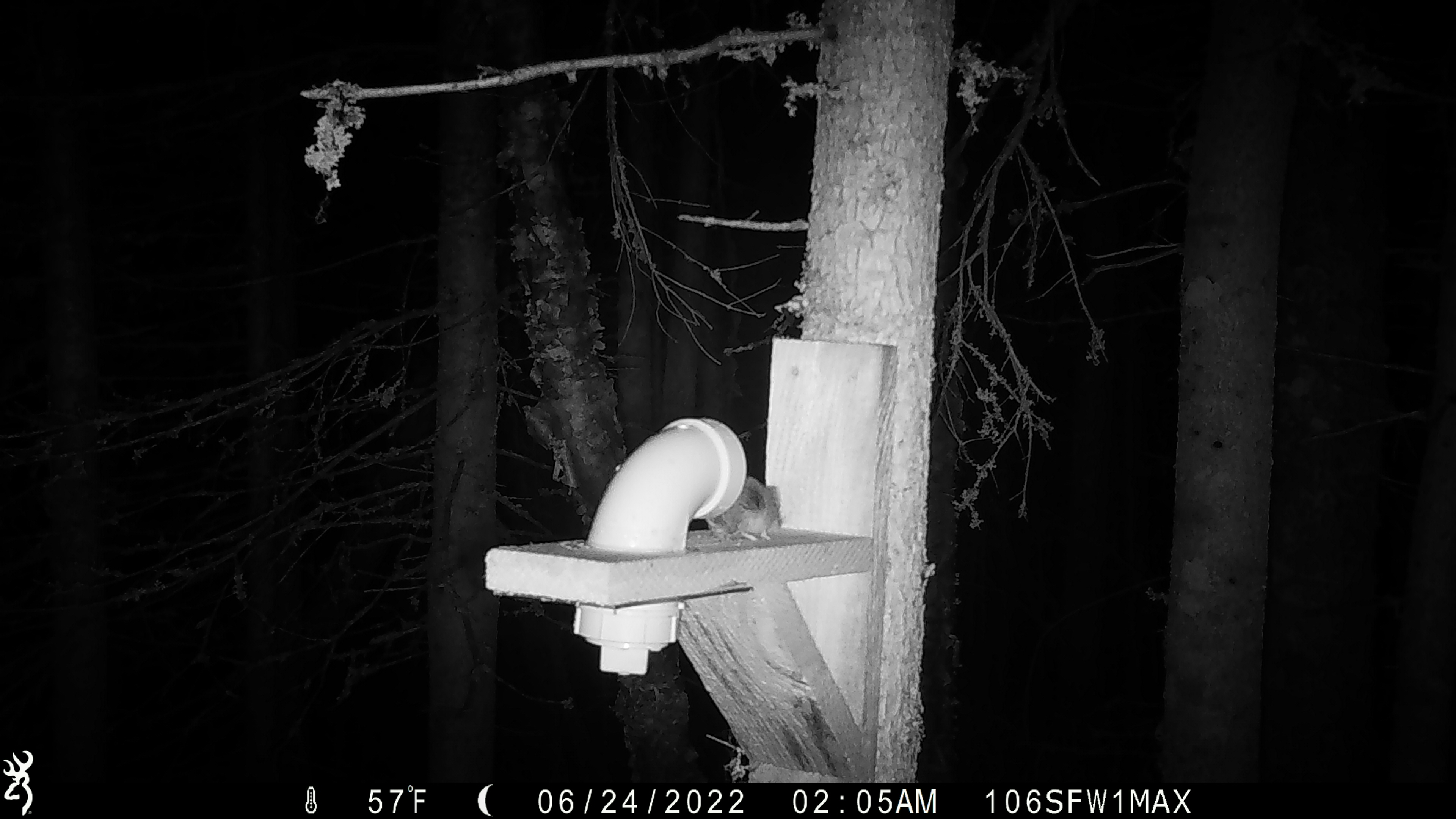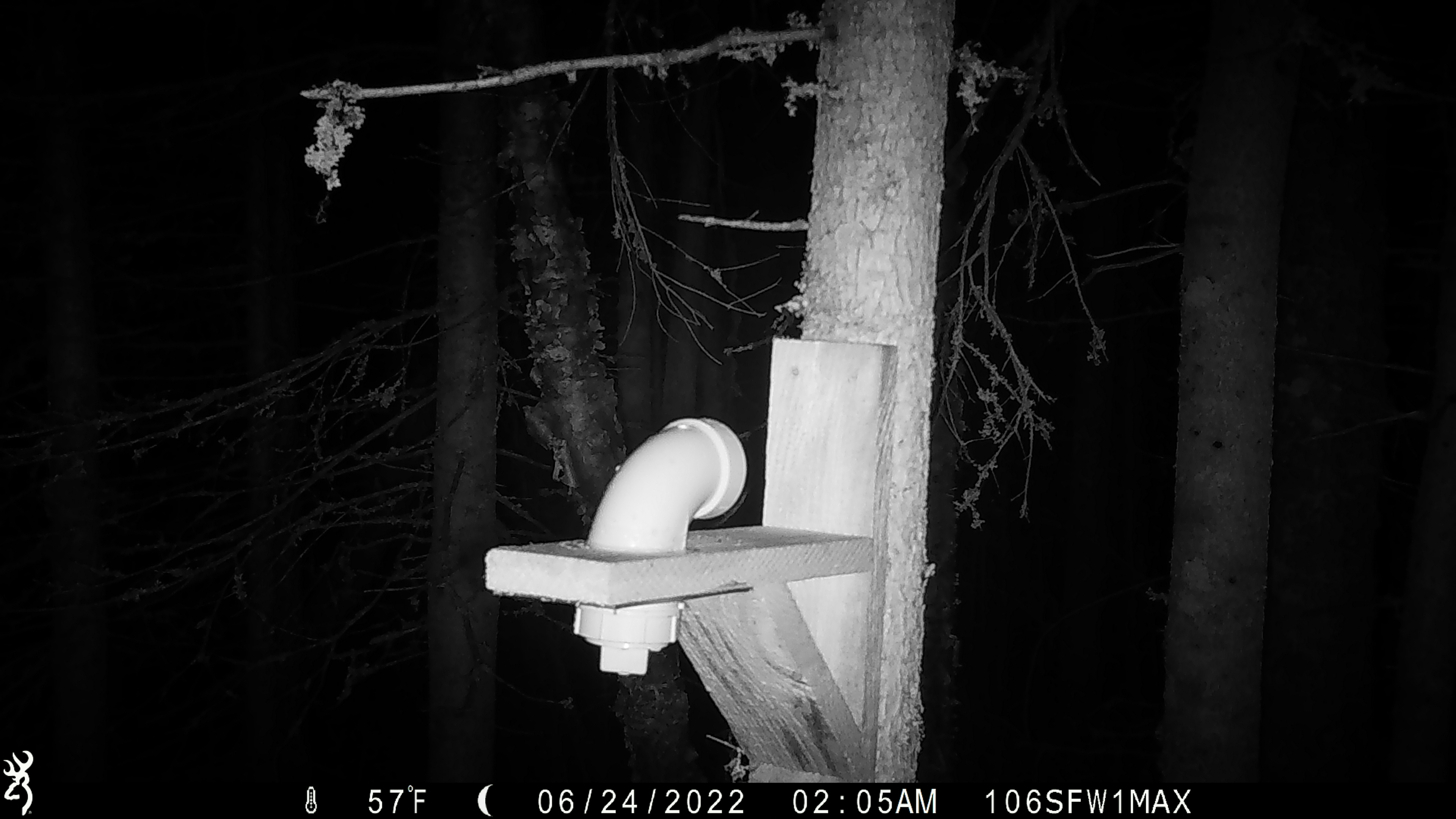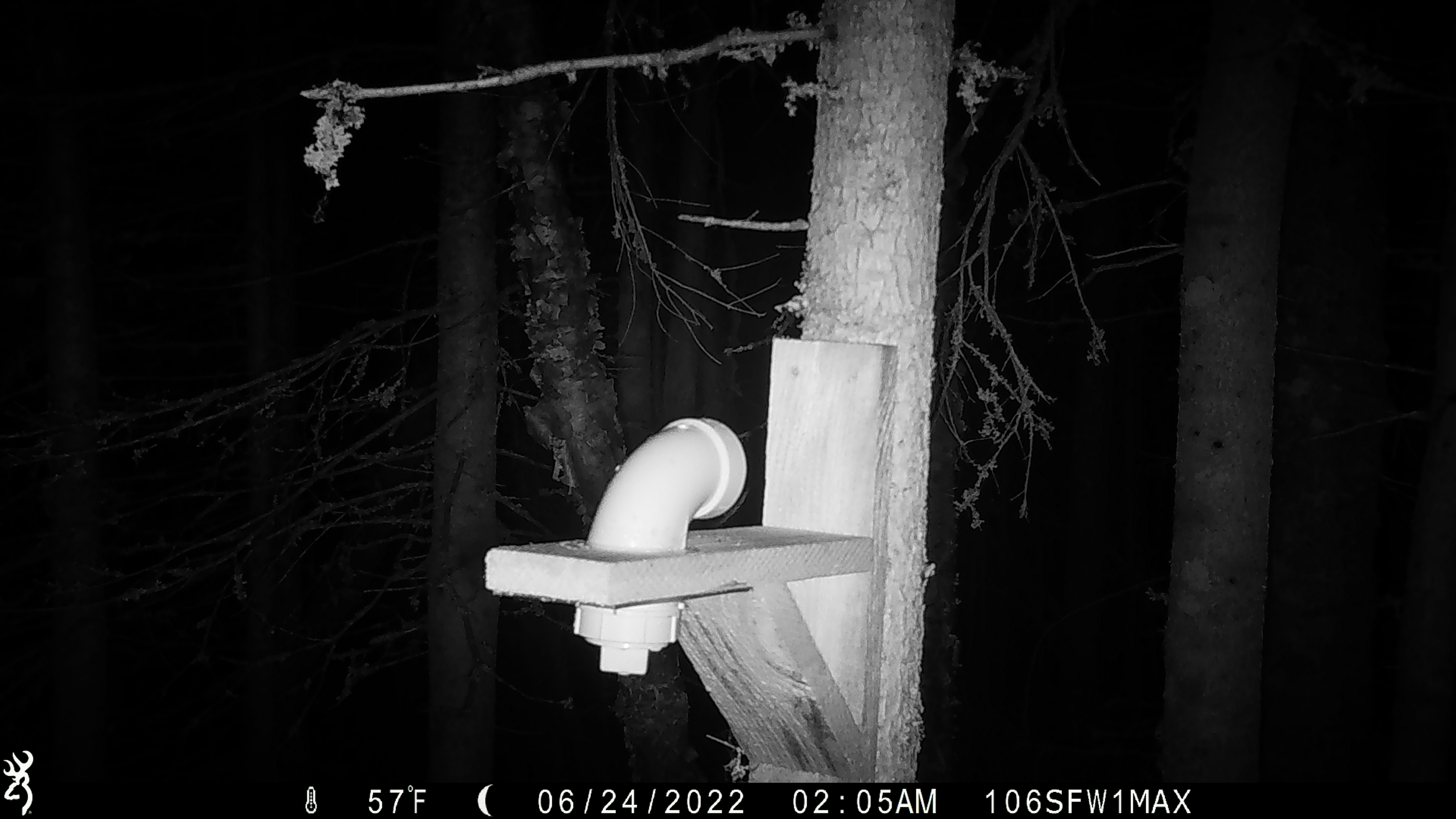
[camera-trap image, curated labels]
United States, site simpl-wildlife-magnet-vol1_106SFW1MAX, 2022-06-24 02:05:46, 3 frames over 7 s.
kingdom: Animalia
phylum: Chordata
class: Mammalia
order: Rodentia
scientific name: Rodentia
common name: mouse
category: mouse sp.